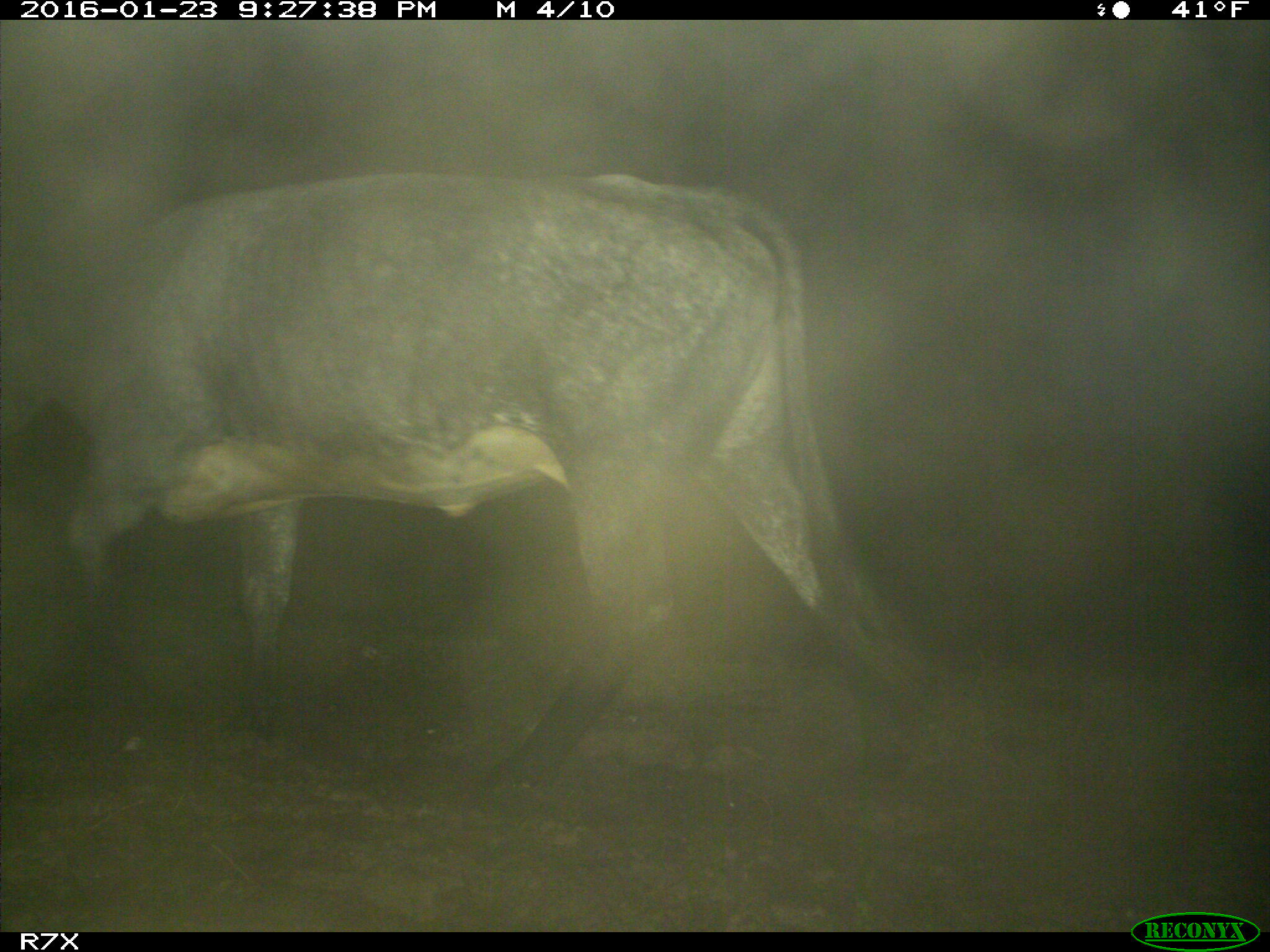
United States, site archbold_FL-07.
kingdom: Animalia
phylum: Chordata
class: Mammalia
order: Artiodactyla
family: Bovidae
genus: Bos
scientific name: Bos taurus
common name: domestic cow